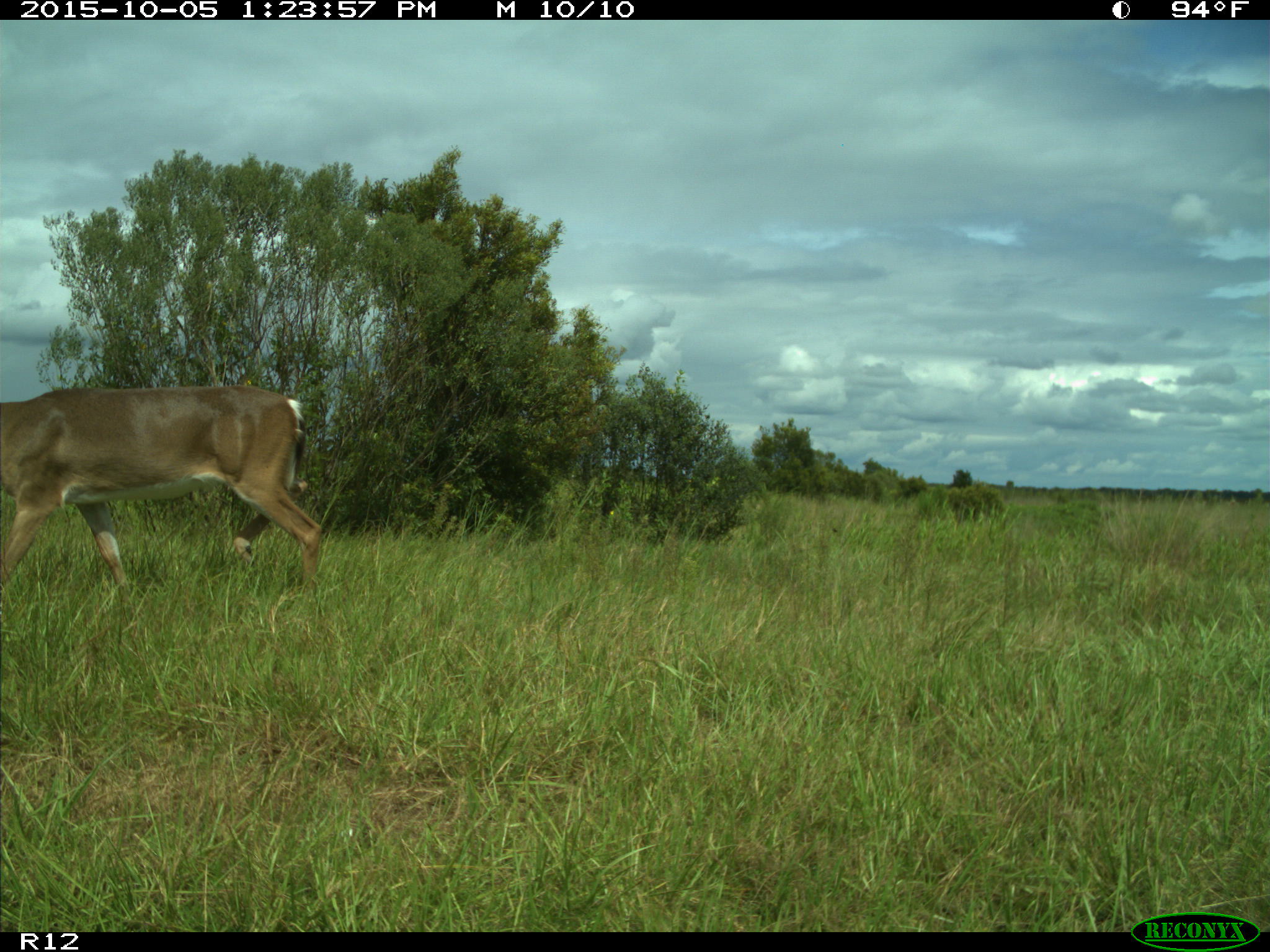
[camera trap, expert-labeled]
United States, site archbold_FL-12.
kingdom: Animalia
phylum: Chordata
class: Mammalia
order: Artiodactyla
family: Cervidae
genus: Odocoileus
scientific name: Odocoileus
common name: deer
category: unidentified deer